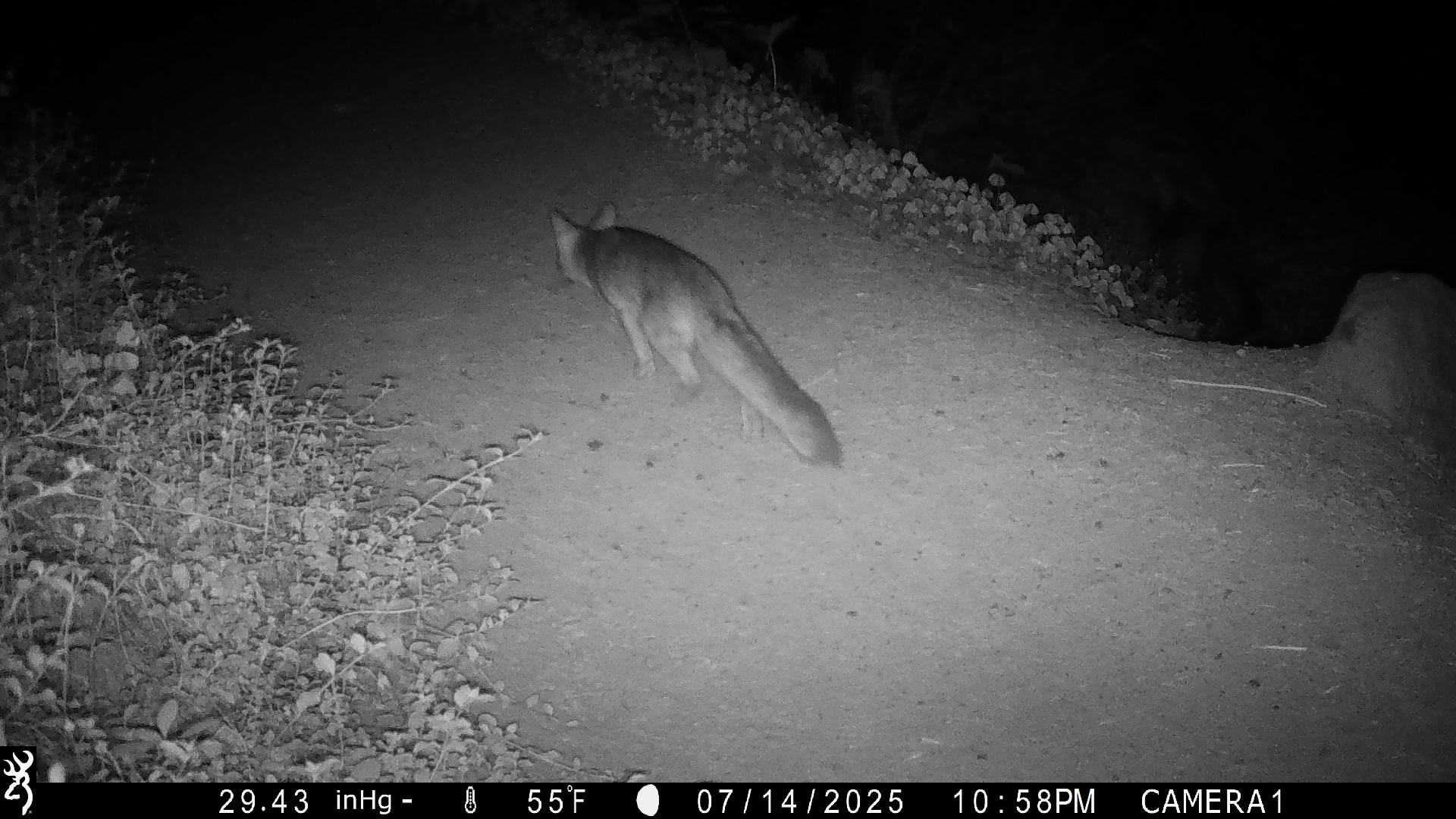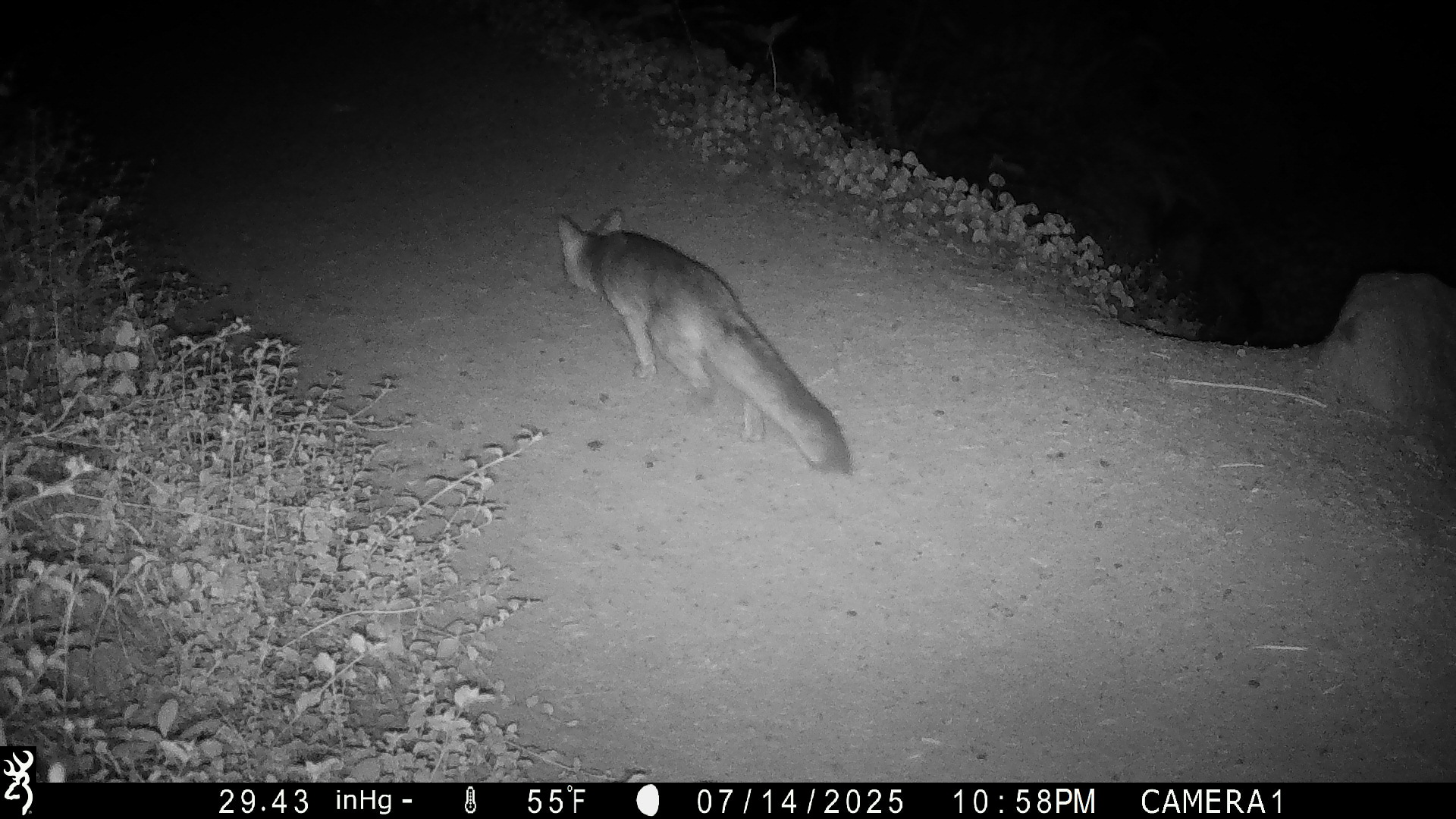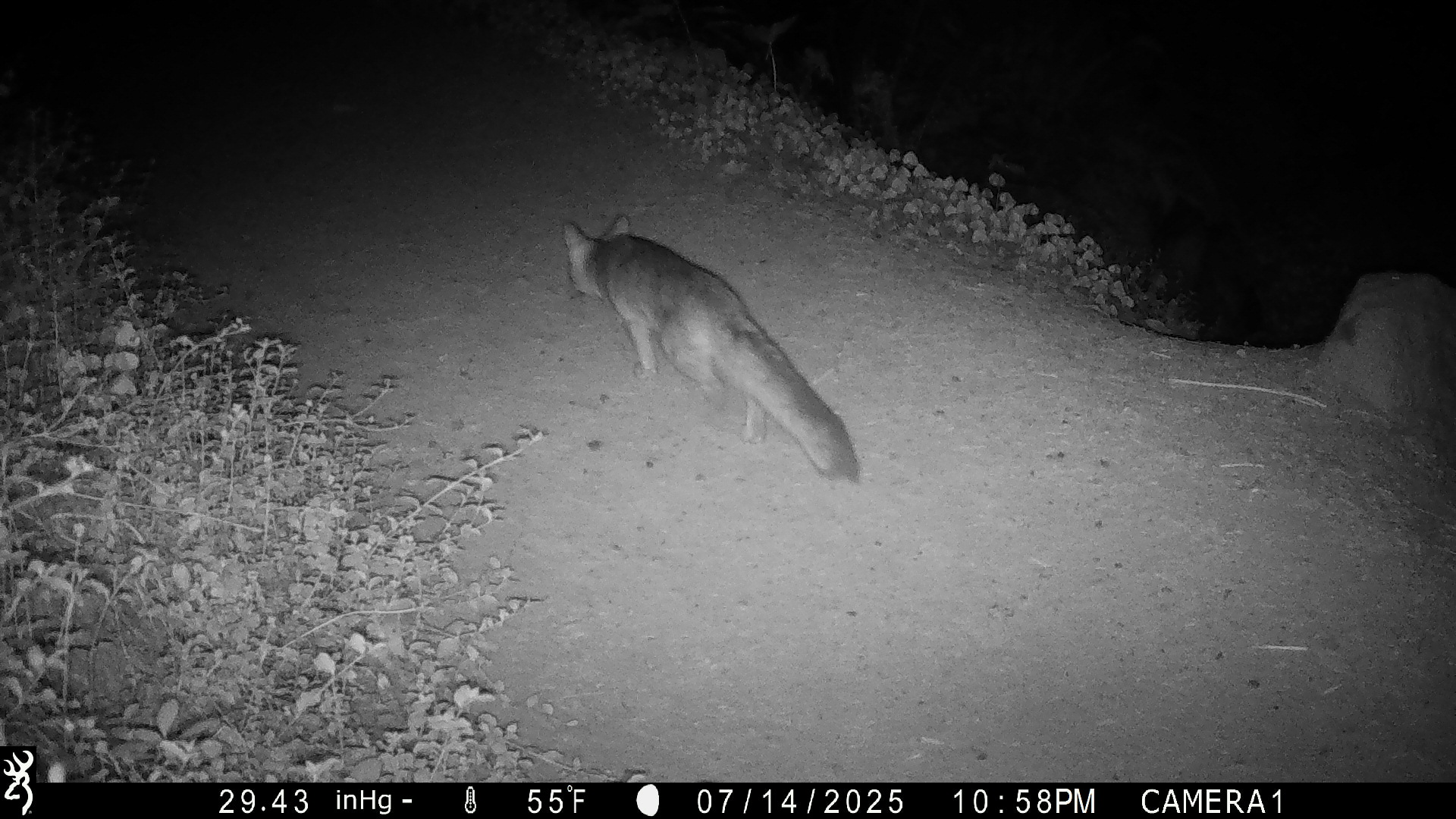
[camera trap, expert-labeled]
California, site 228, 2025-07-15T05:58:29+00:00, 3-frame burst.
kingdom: Animalia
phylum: Chordata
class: Mammalia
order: Carnivora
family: Canidae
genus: Urocyon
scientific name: Urocyon cinereoargenteus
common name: gray fox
Gray fox (Urocyon cinereoargenteus).